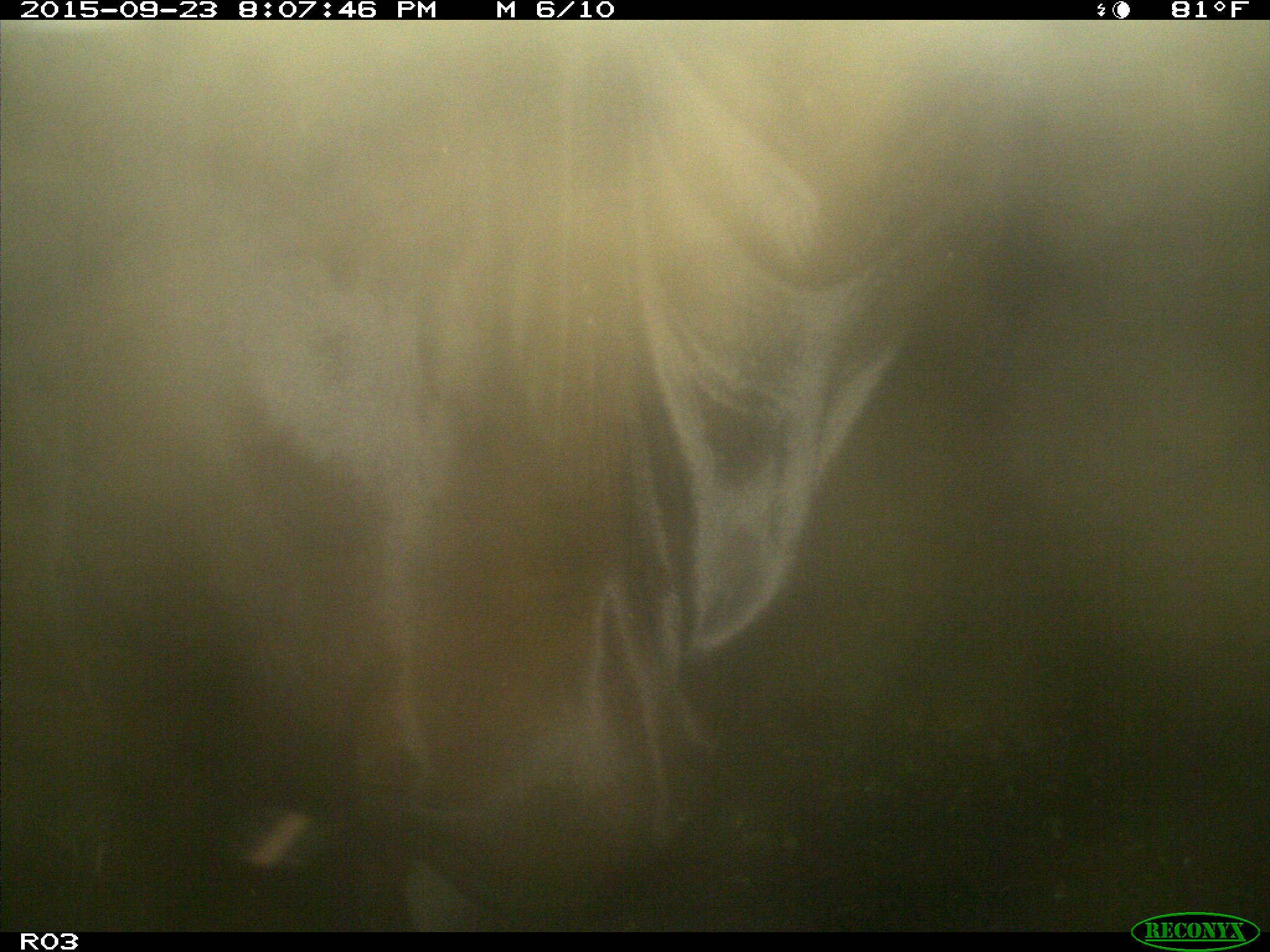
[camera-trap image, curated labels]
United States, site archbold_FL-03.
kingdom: Animalia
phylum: Chordata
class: Mammalia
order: Artiodactyla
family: Bovidae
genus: Bos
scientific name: Bos taurus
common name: domestic cow